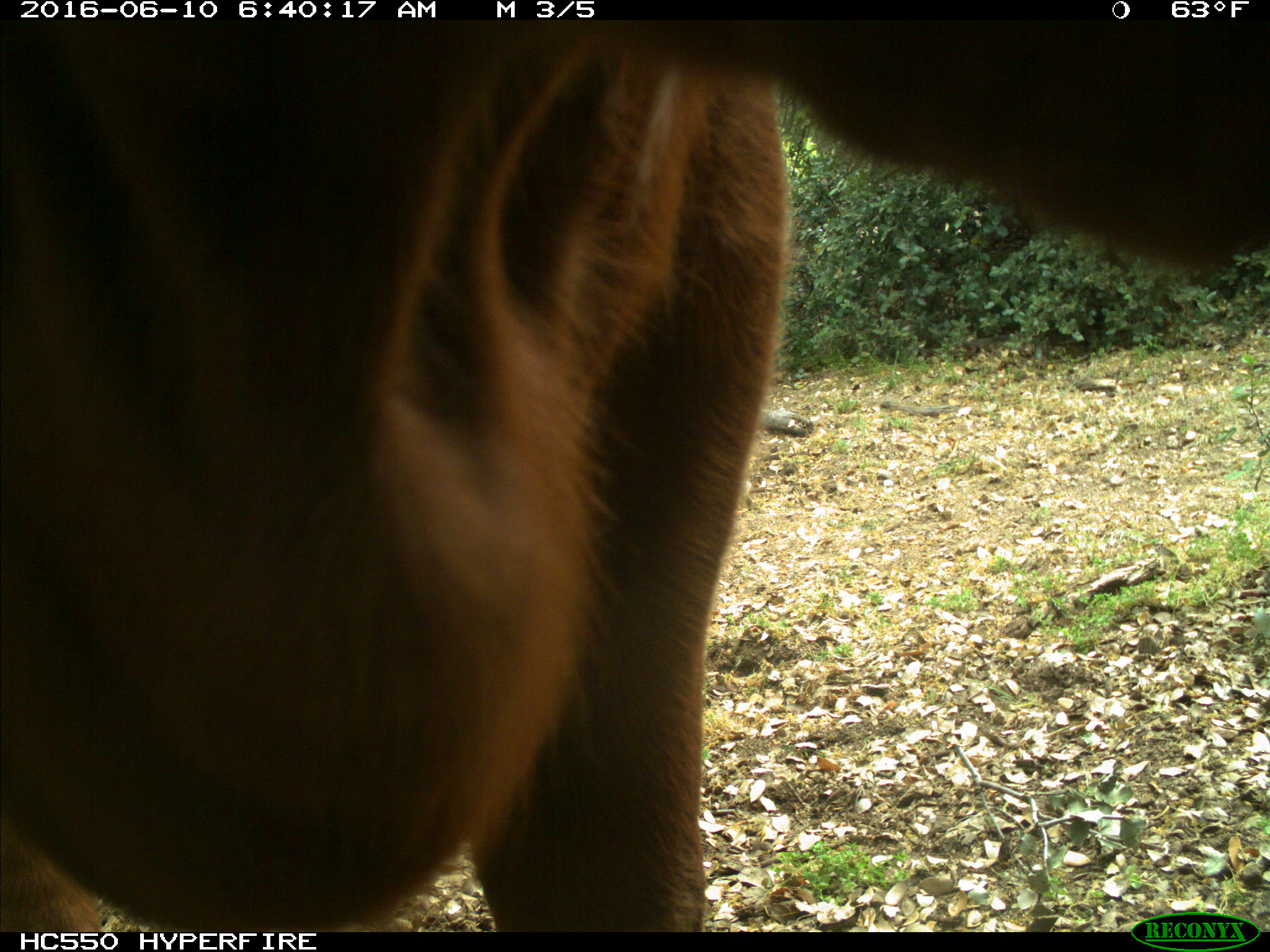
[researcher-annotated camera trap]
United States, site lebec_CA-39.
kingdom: Animalia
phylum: Chordata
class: Mammalia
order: Artiodactyla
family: Bovidae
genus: Bos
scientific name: Bos taurus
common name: domestic cow